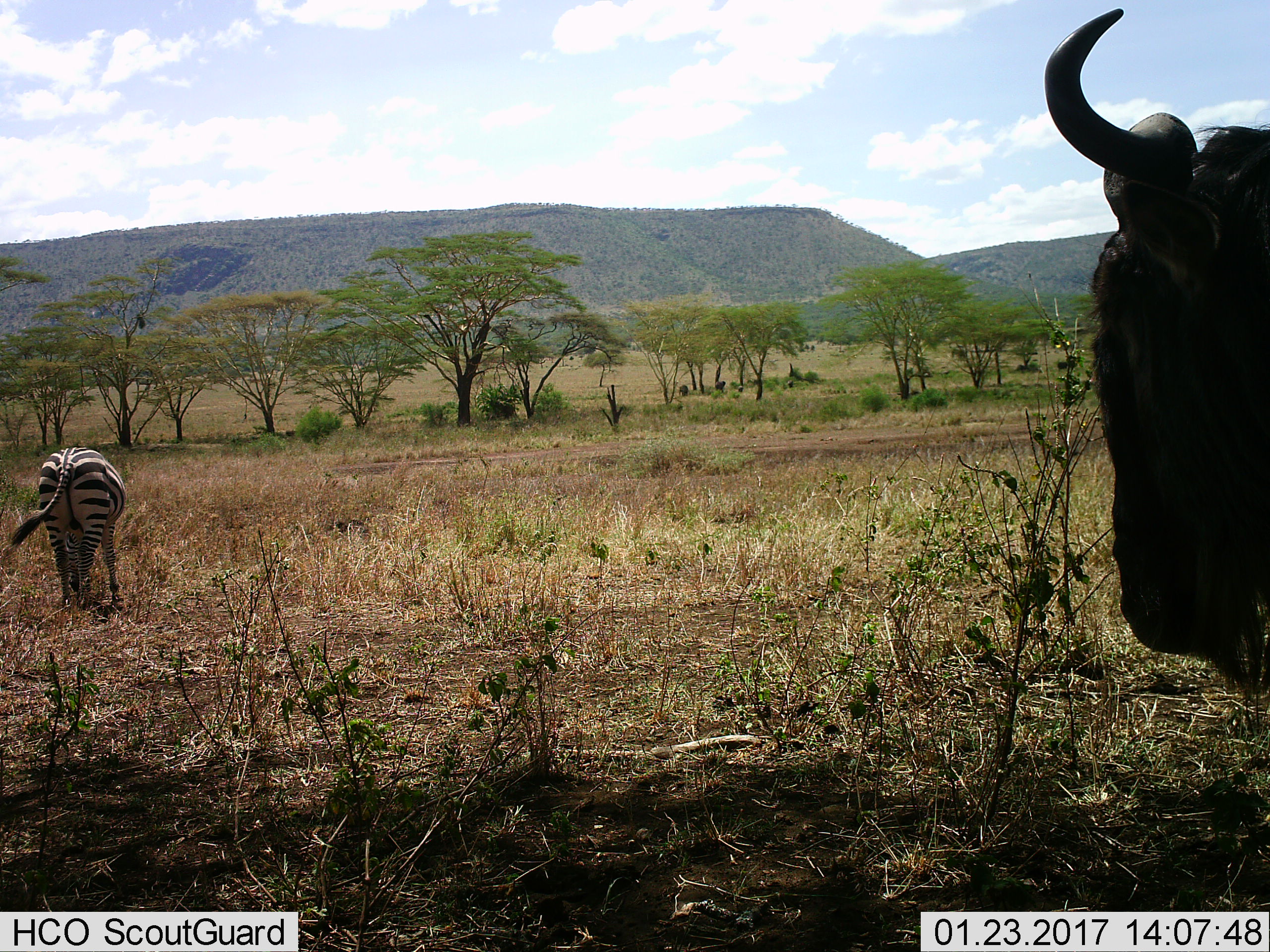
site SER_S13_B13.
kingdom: Animalia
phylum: Chordata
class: Mammalia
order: Artiodactyla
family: Bovidae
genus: Connochaetes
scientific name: Connochaetes taurinus taurinus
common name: blue wildebeest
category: wildebeestblue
Wildebeestblue (blue wildebeest) (Connochaetes taurinus taurinus), count 1. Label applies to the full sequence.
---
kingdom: Animalia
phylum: Chordata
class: Mammalia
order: Perissodactyla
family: Equidae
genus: Equus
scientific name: Equus quagga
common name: plains zebra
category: zebraplains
Zebraplains (plains zebra) (Equus quagga), count 1. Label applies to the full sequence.